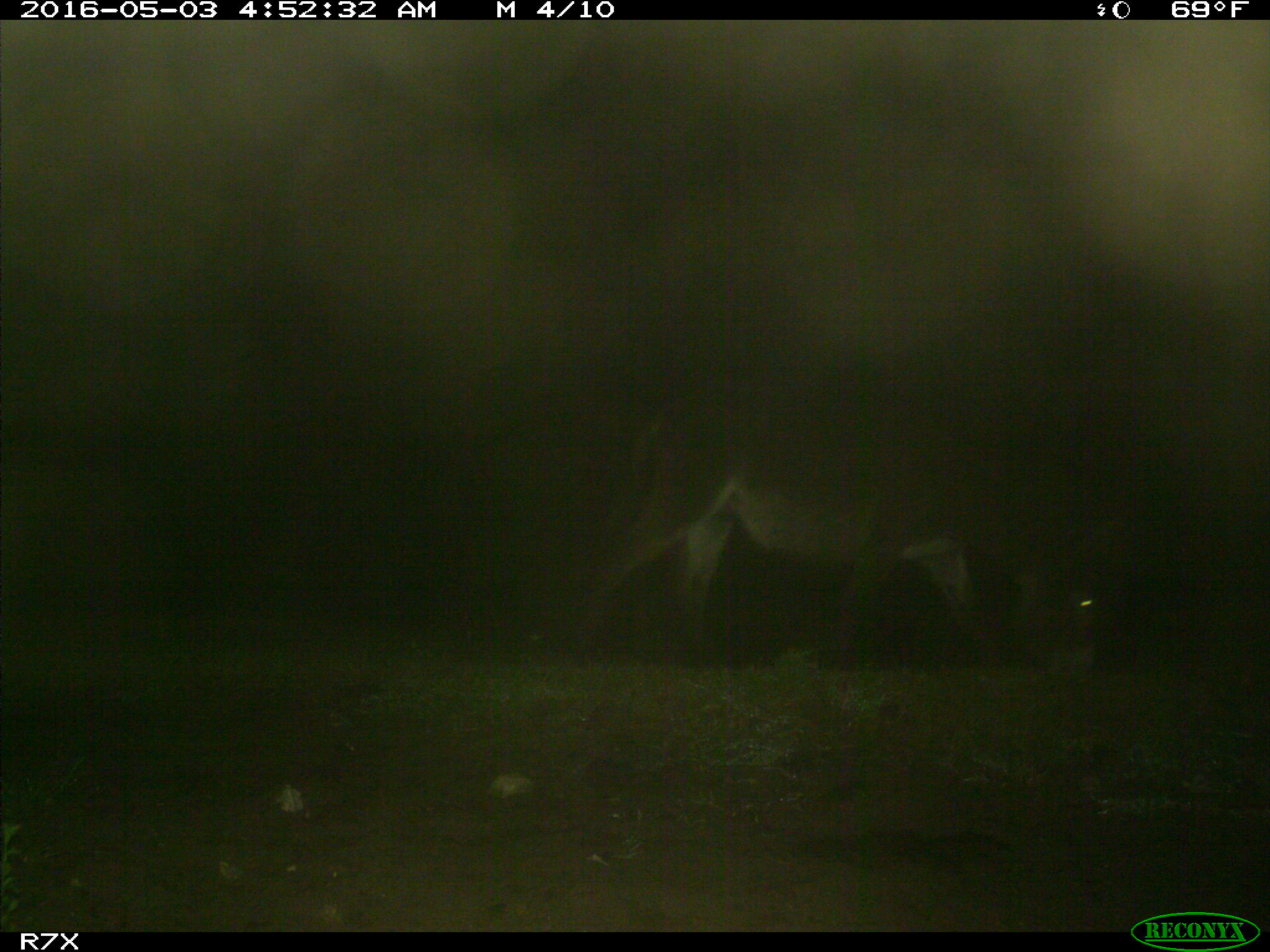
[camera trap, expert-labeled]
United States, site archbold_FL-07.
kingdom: Animalia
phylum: Chordata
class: Mammalia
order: Artiodactyla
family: Bovidae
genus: Bos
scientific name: Bos taurus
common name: domestic cow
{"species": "Bos taurus (domestic cow)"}